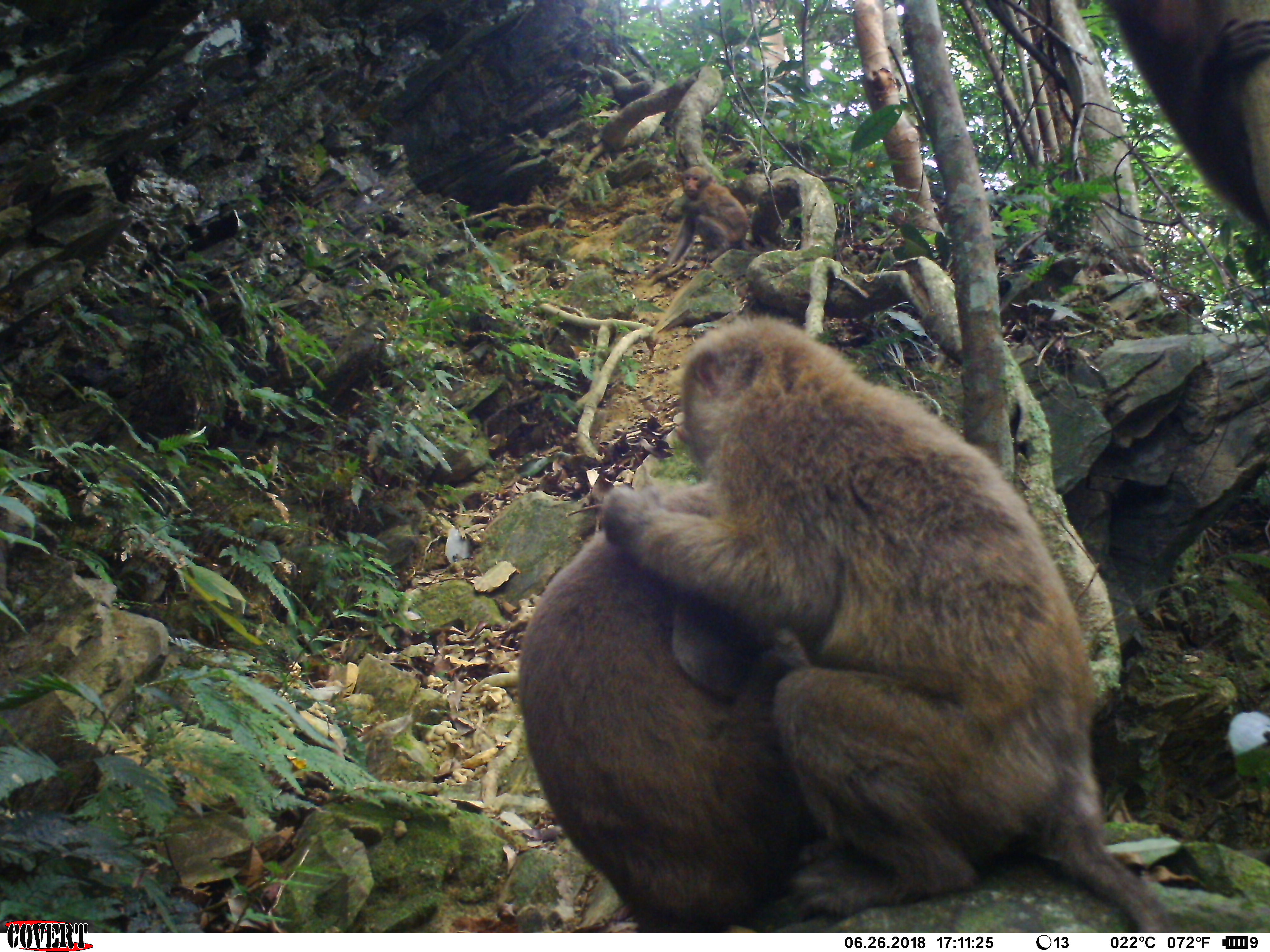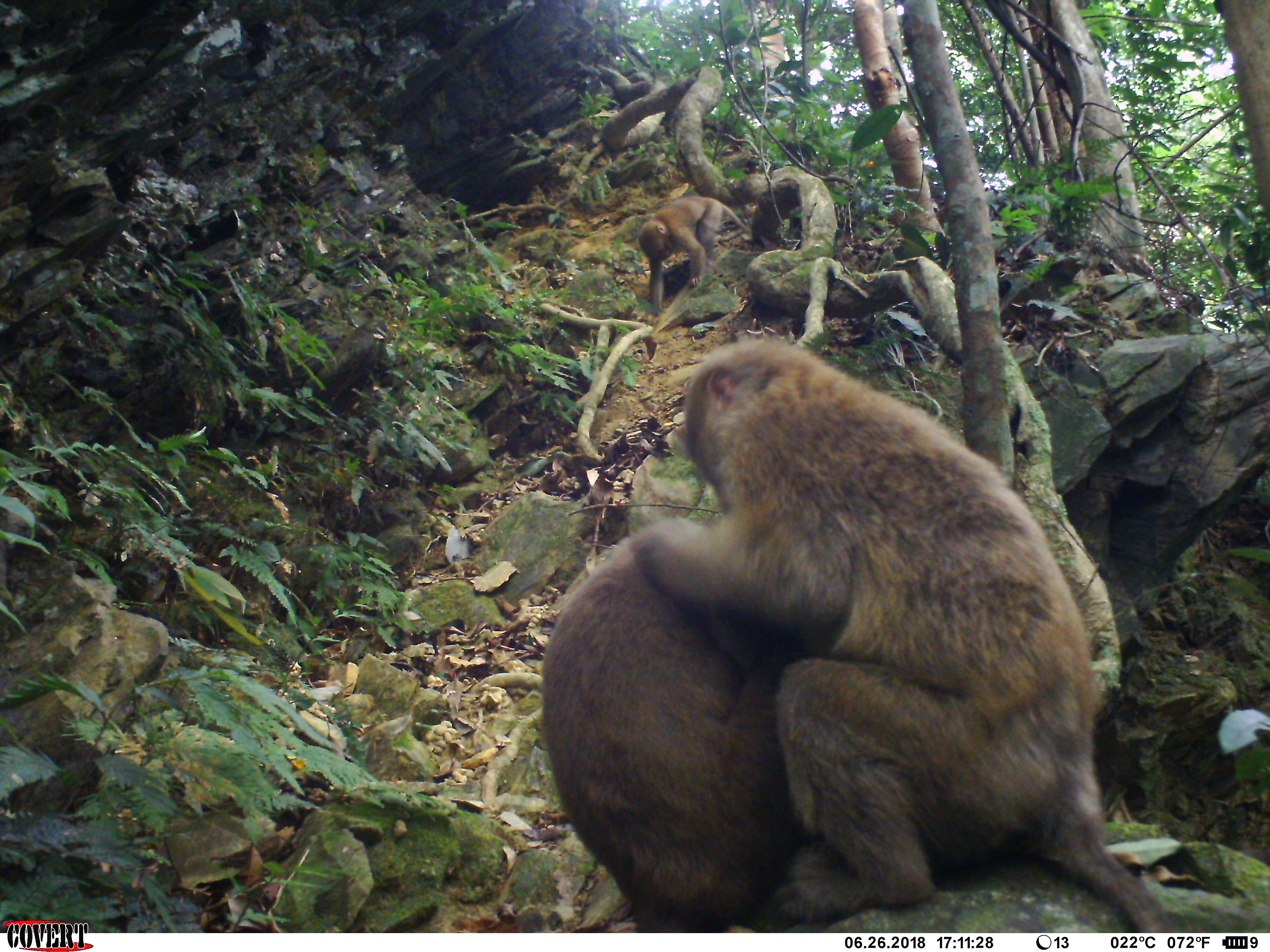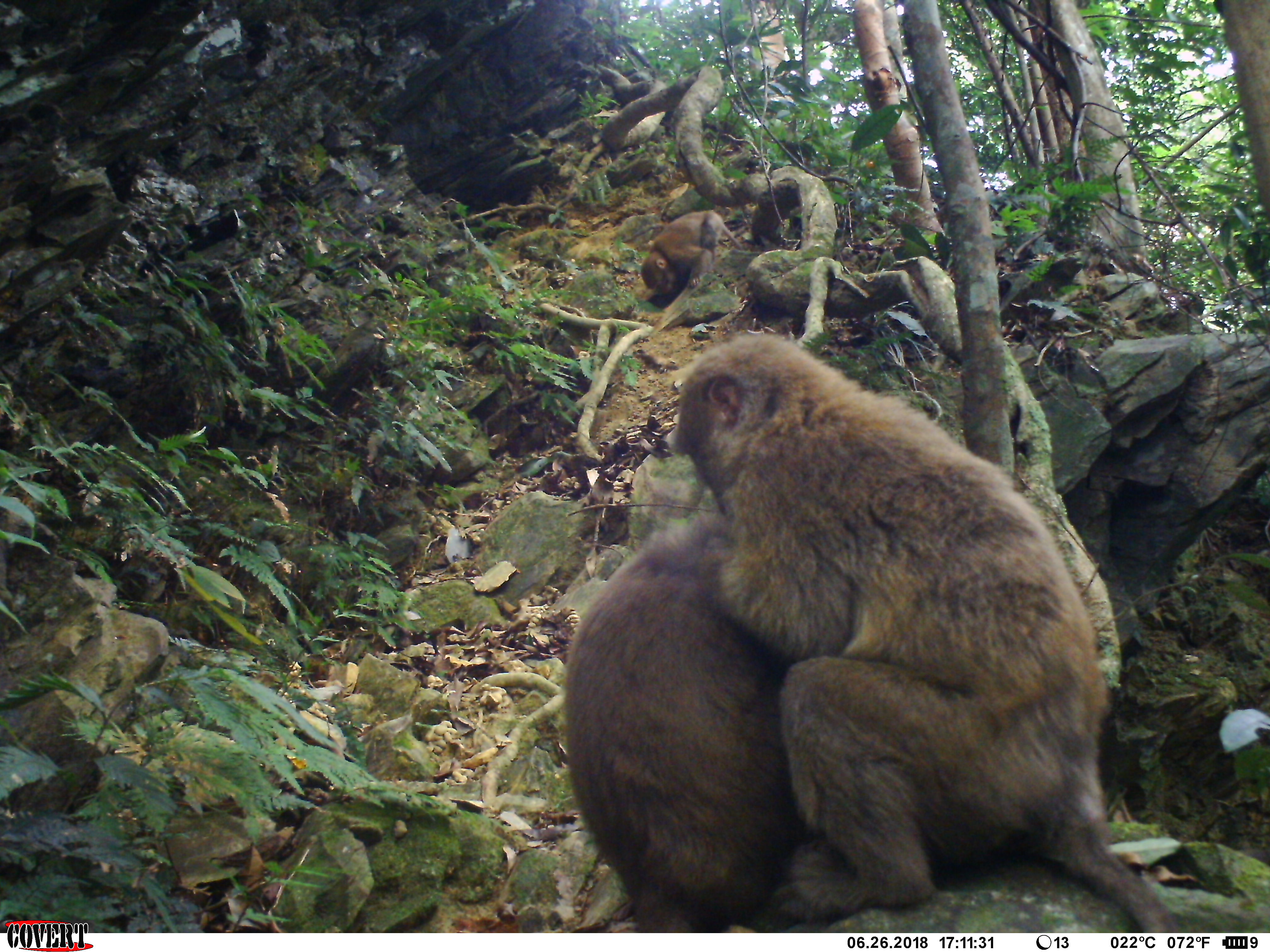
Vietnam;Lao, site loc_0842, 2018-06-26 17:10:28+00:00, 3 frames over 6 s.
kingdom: Animalia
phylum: Chordata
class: Mammalia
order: Primates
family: Cercopithecidae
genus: Macaca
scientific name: Macaca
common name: macaques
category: assam or rhesus macaque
Assam or rhesus macaque (macaques) (Macaca). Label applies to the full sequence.